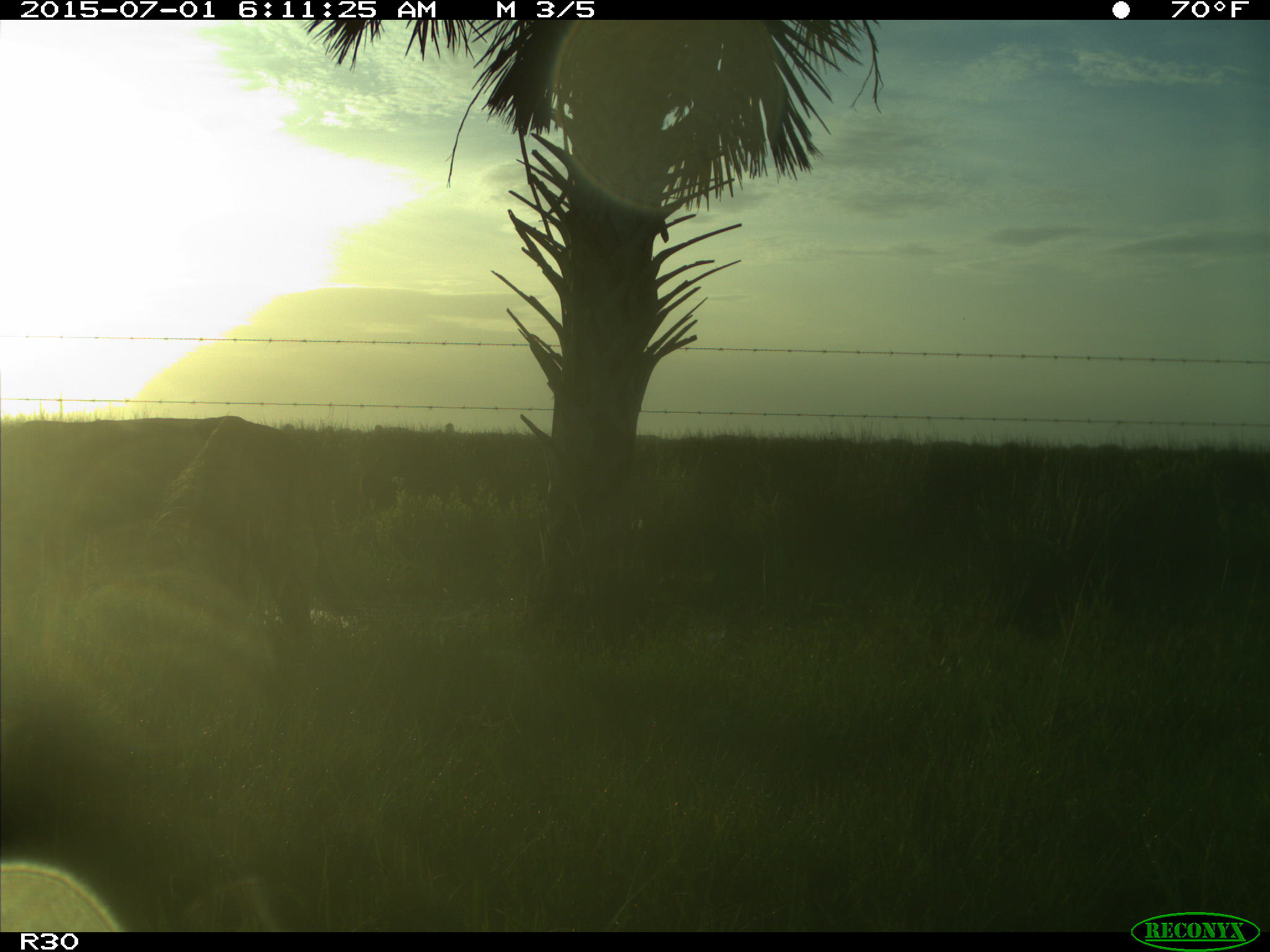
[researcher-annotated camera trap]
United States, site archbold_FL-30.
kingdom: Animalia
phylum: Chordata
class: Mammalia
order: Artiodactyla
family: Bovidae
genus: Bos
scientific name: Bos taurus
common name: domestic cow